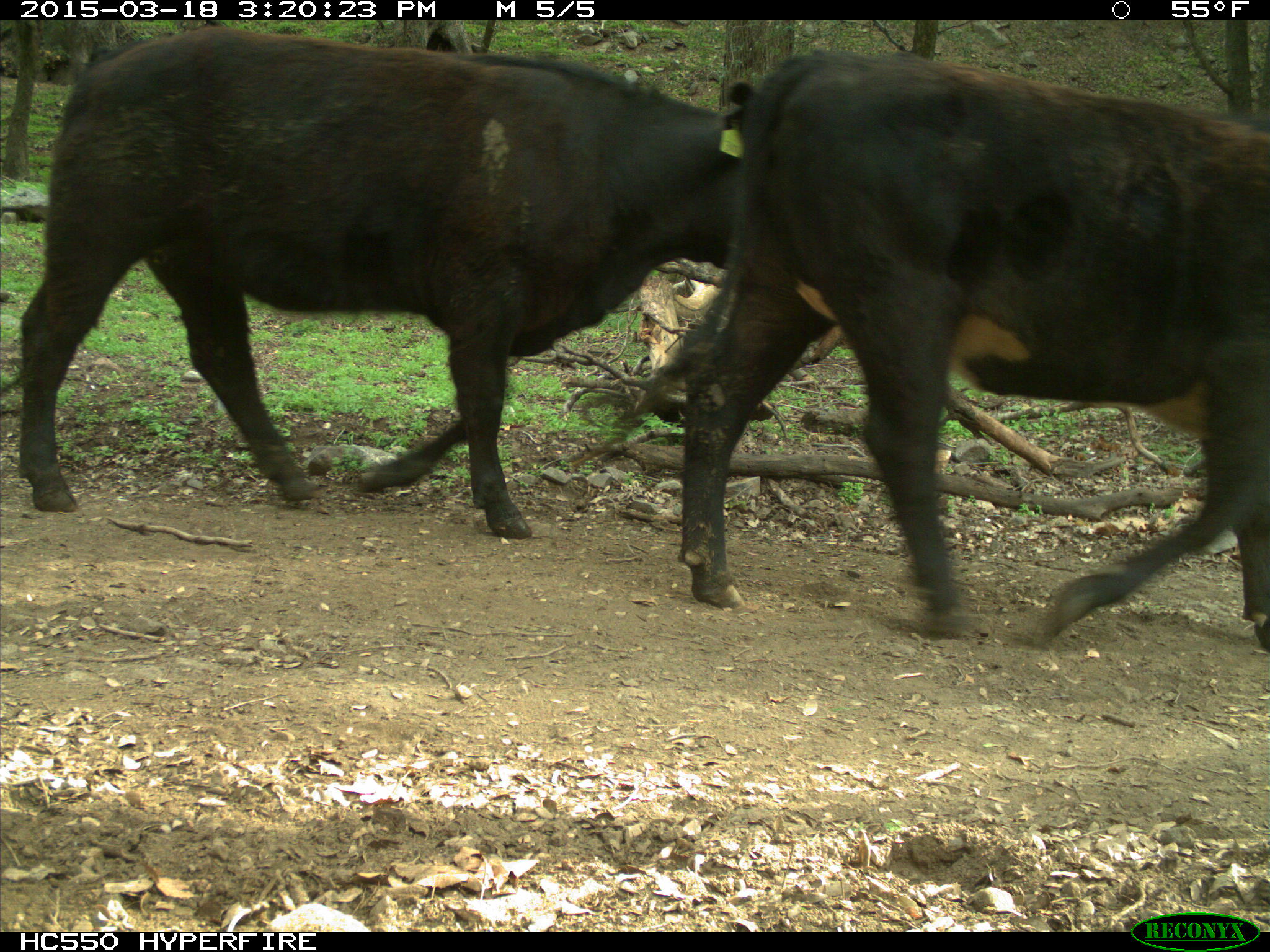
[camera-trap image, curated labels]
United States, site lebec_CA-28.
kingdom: Animalia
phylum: Chordata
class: Mammalia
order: Artiodactyla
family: Bovidae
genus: Bos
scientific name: Bos taurus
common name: domestic cow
Bos taurus (domestic cow).